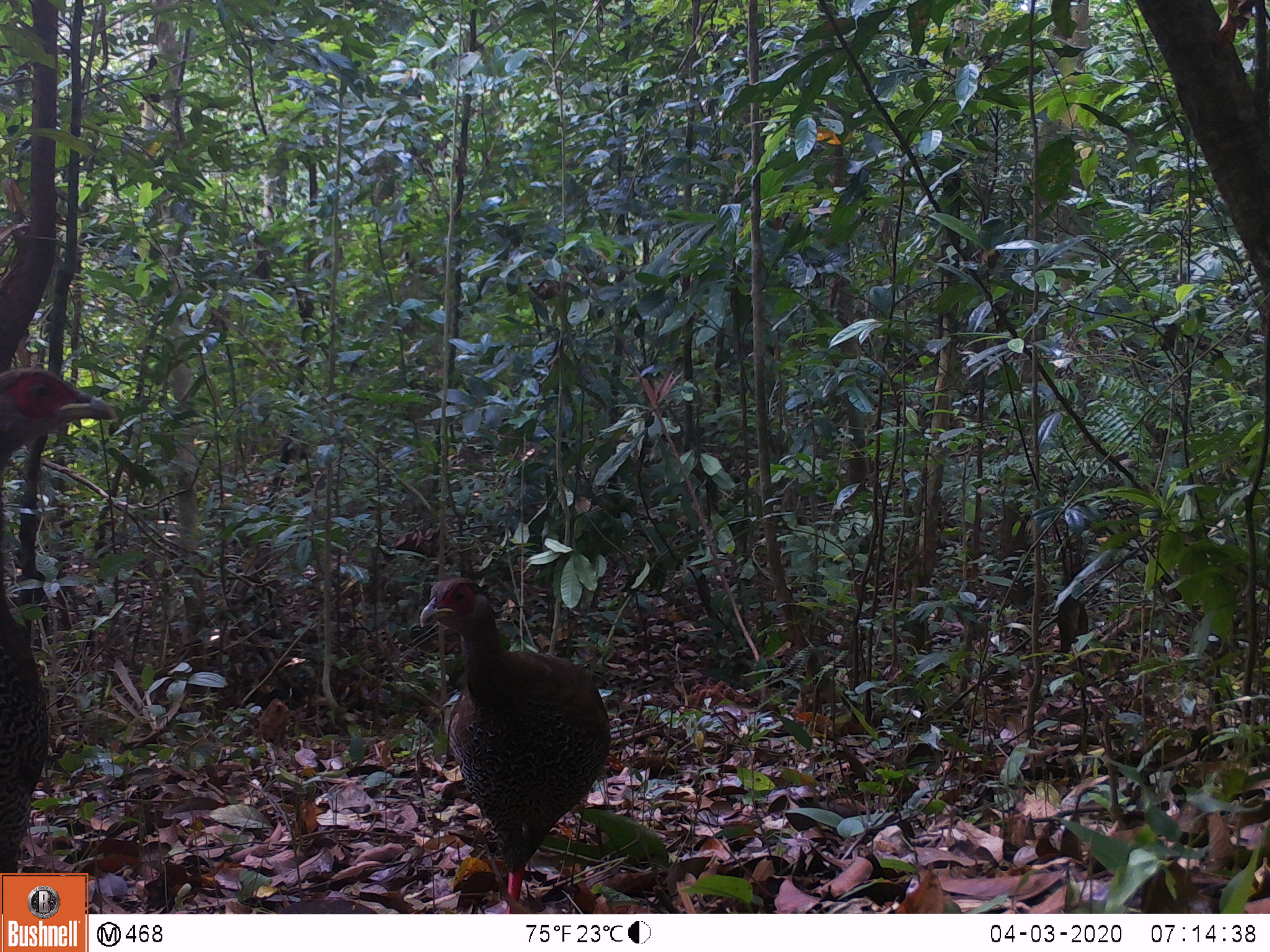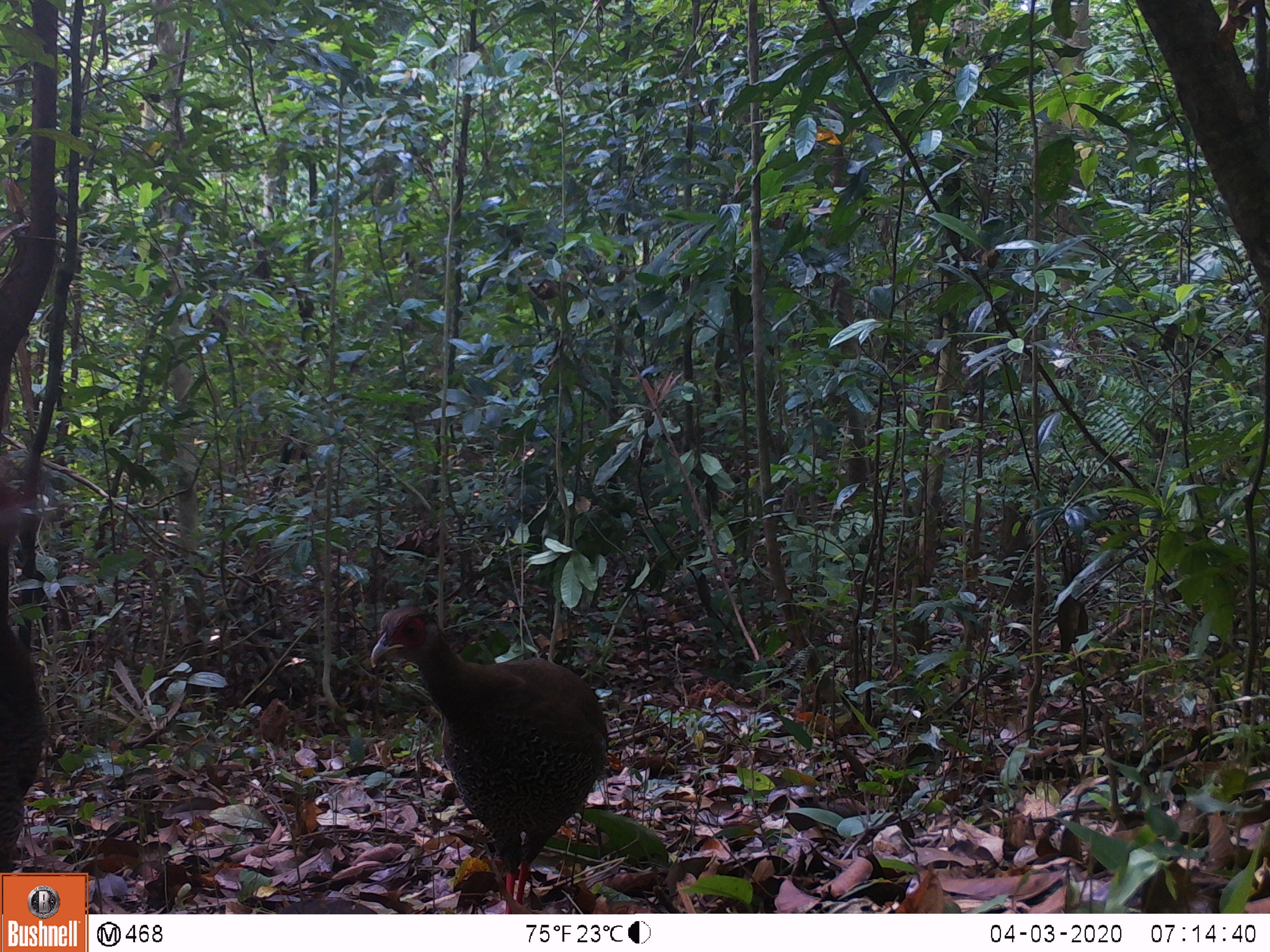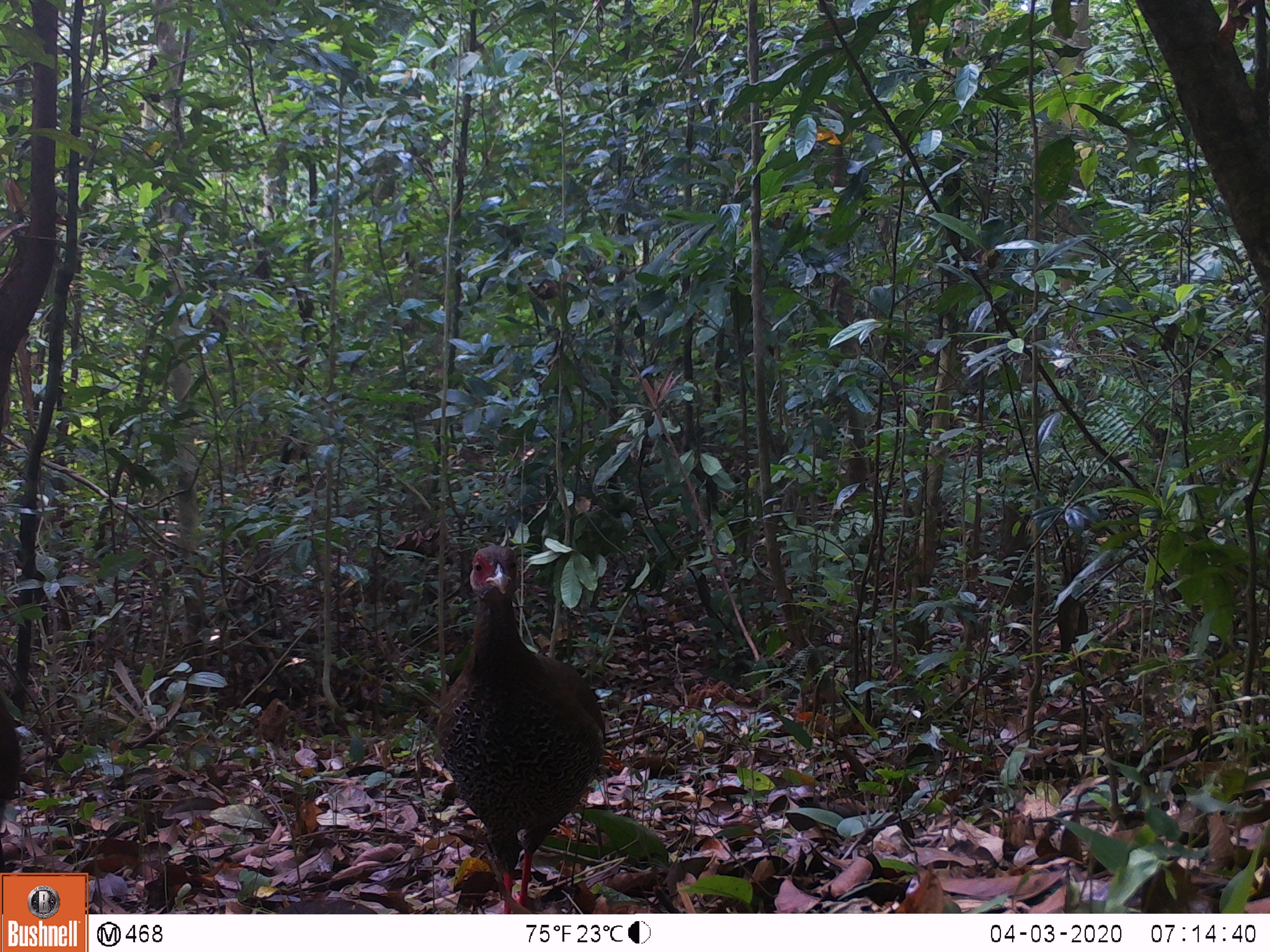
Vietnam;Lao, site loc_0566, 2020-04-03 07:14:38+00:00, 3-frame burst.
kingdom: Animalia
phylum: Chordata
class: Aves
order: Galliformes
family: Phasianidae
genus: Lophura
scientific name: Lophura nycthemera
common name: silver pheasant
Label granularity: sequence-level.